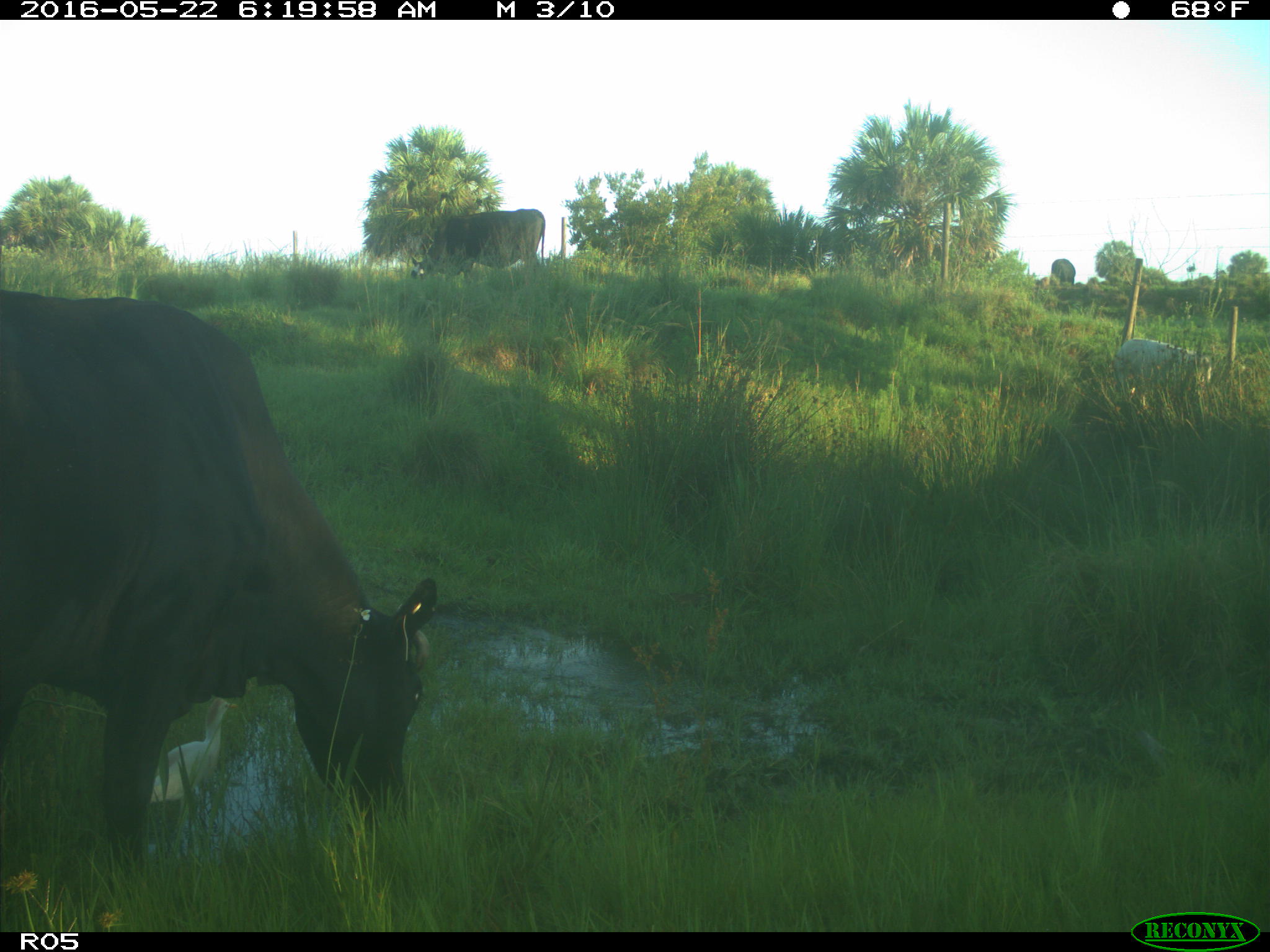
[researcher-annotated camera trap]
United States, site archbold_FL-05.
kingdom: Animalia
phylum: Chordata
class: Mammalia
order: Artiodactyla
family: Bovidae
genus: Bos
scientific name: Bos taurus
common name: domestic cow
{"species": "Bos taurus (domestic cow)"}